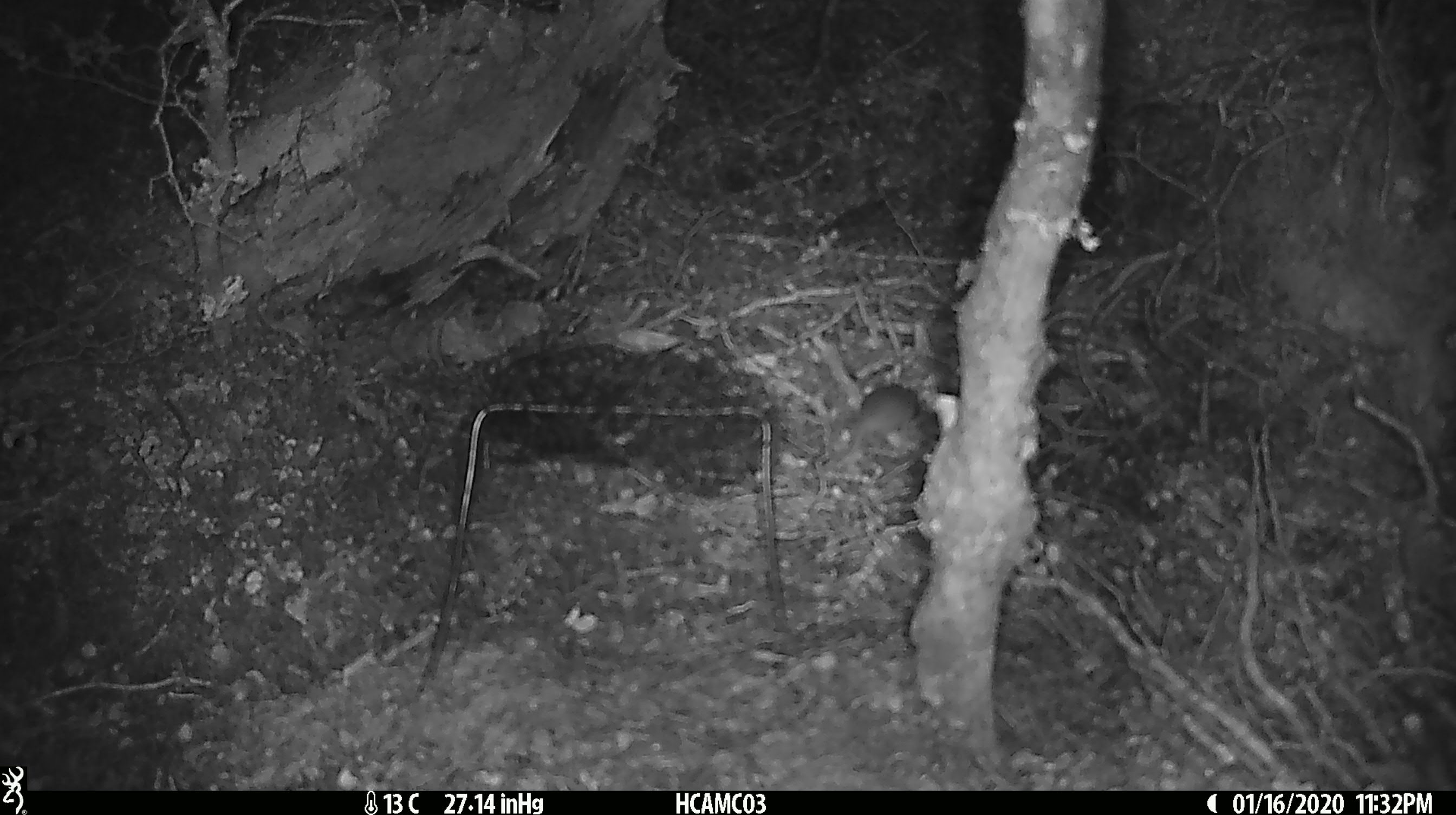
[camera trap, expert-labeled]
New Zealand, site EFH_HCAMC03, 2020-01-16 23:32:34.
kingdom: Animalia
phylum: Chordata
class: Mammalia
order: Rodentia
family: Muridae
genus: Mus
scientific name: Mus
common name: mouse